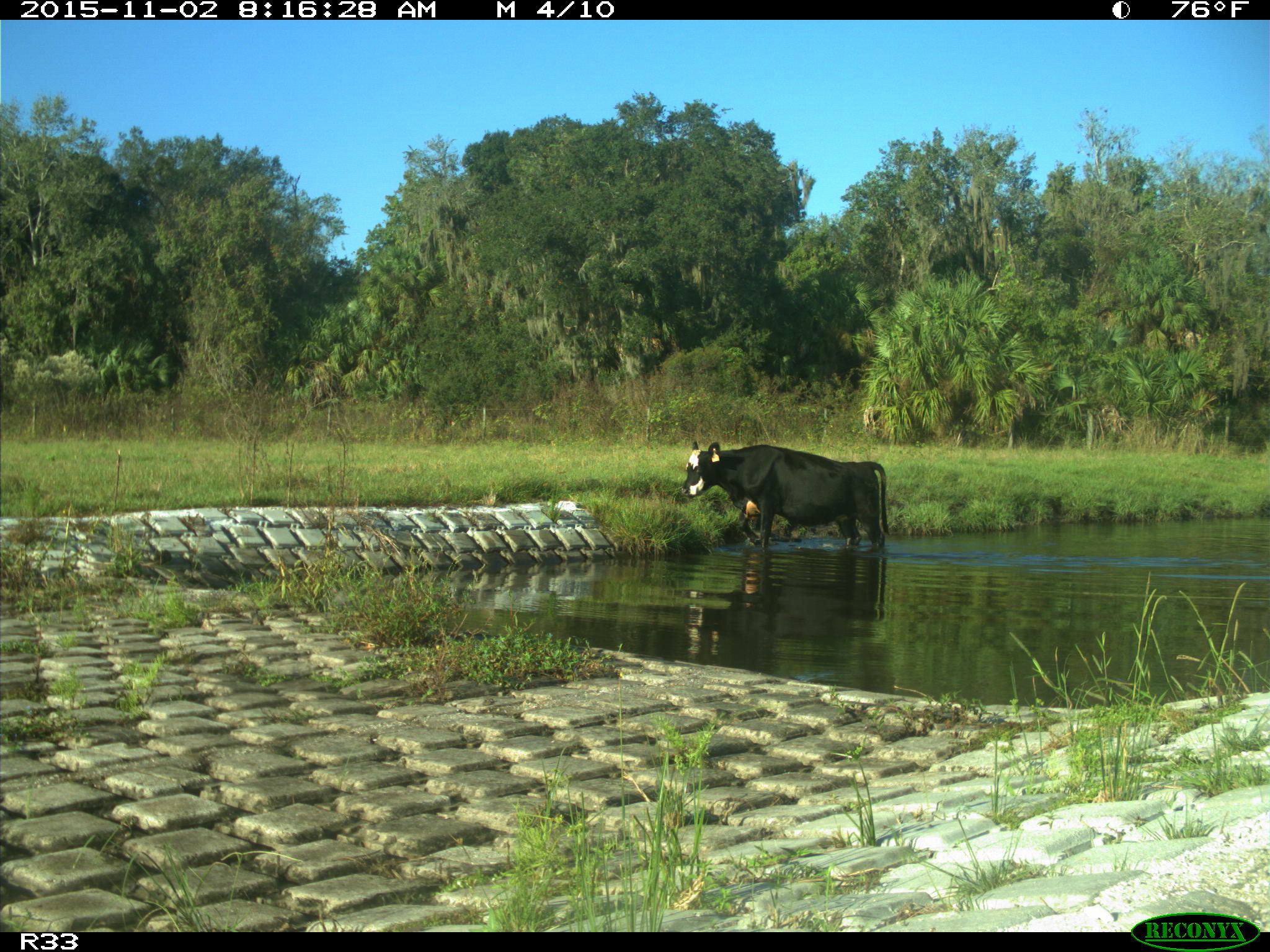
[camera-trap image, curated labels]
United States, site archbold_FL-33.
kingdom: Animalia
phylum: Chordata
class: Mammalia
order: Artiodactyla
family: Bovidae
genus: Bos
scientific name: Bos taurus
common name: domestic cow